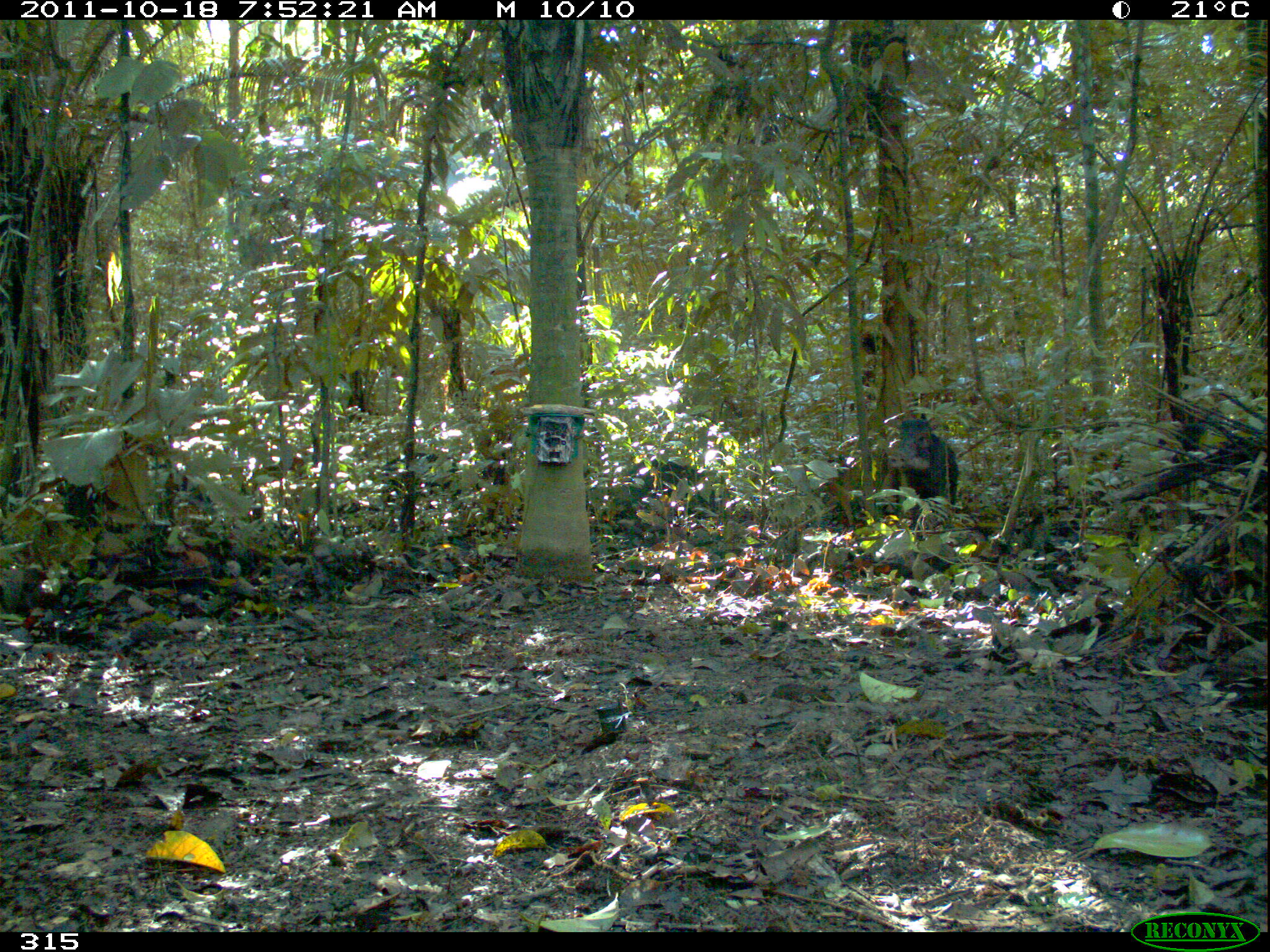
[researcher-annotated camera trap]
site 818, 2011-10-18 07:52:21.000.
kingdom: Animalia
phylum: Chordata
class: Mammalia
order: Artiodactyla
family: Tayassuidae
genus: Tayassu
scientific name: Tayassu pecari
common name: white-lipped peccary